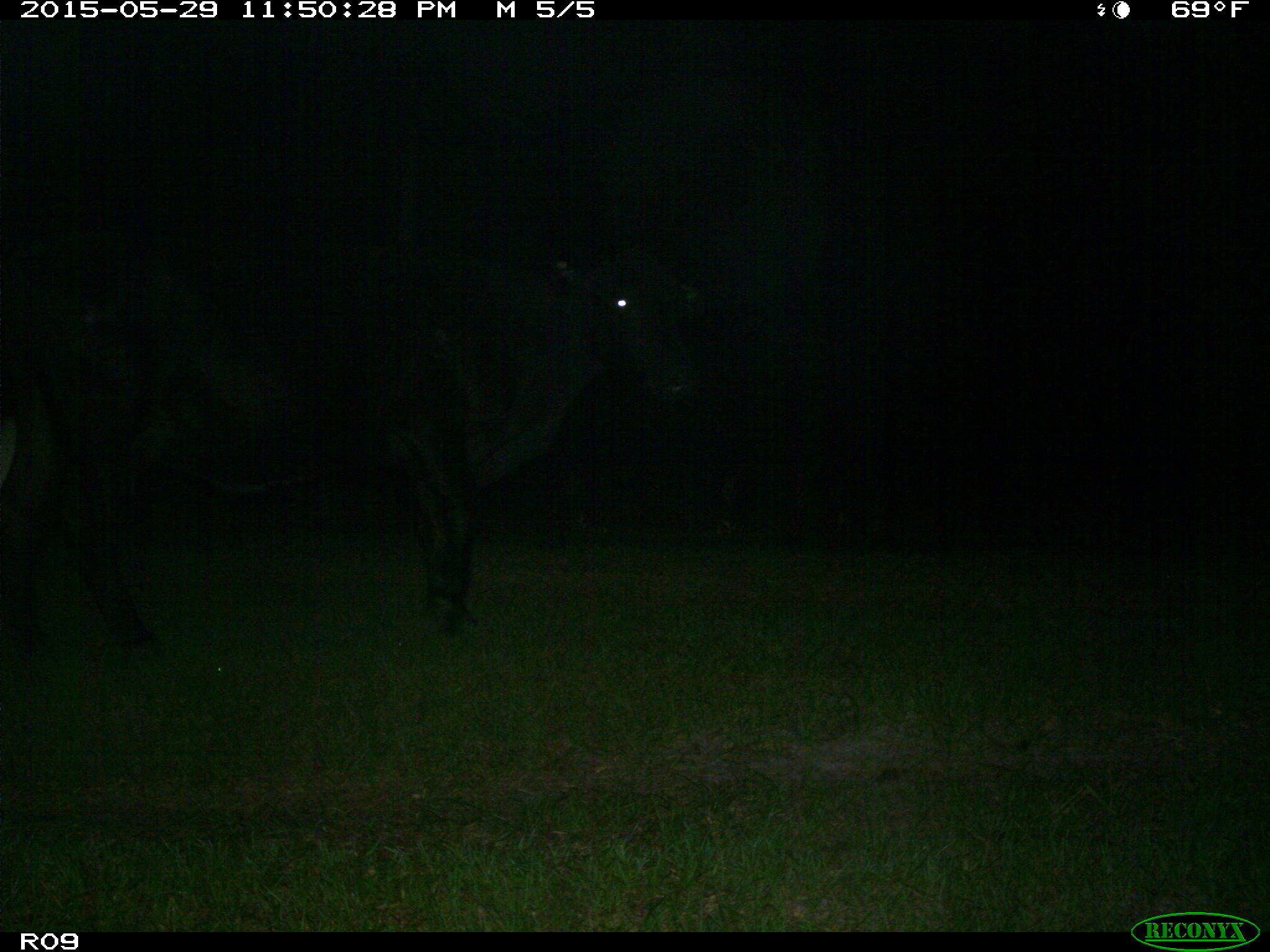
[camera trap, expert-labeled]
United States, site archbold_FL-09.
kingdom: Animalia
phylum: Chordata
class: Mammalia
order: Artiodactyla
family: Bovidae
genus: Bos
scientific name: Bos taurus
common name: domestic cow